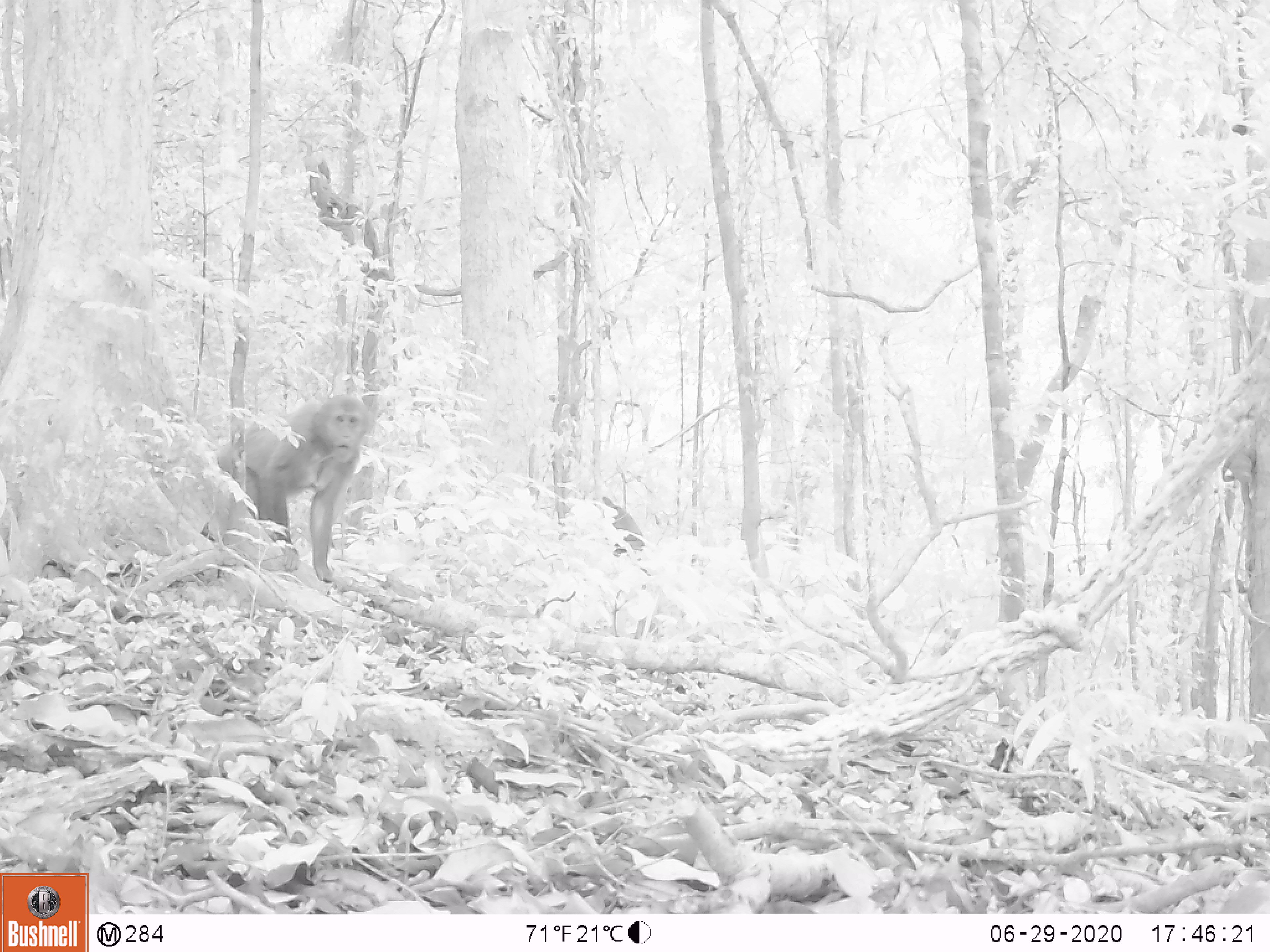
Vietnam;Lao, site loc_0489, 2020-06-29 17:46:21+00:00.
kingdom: Animalia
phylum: Chordata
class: Mammalia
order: Primates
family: Cercopithecidae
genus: Macaca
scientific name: Macaca arctoides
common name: stump-tailed macaque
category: stump tailed macaque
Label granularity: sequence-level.